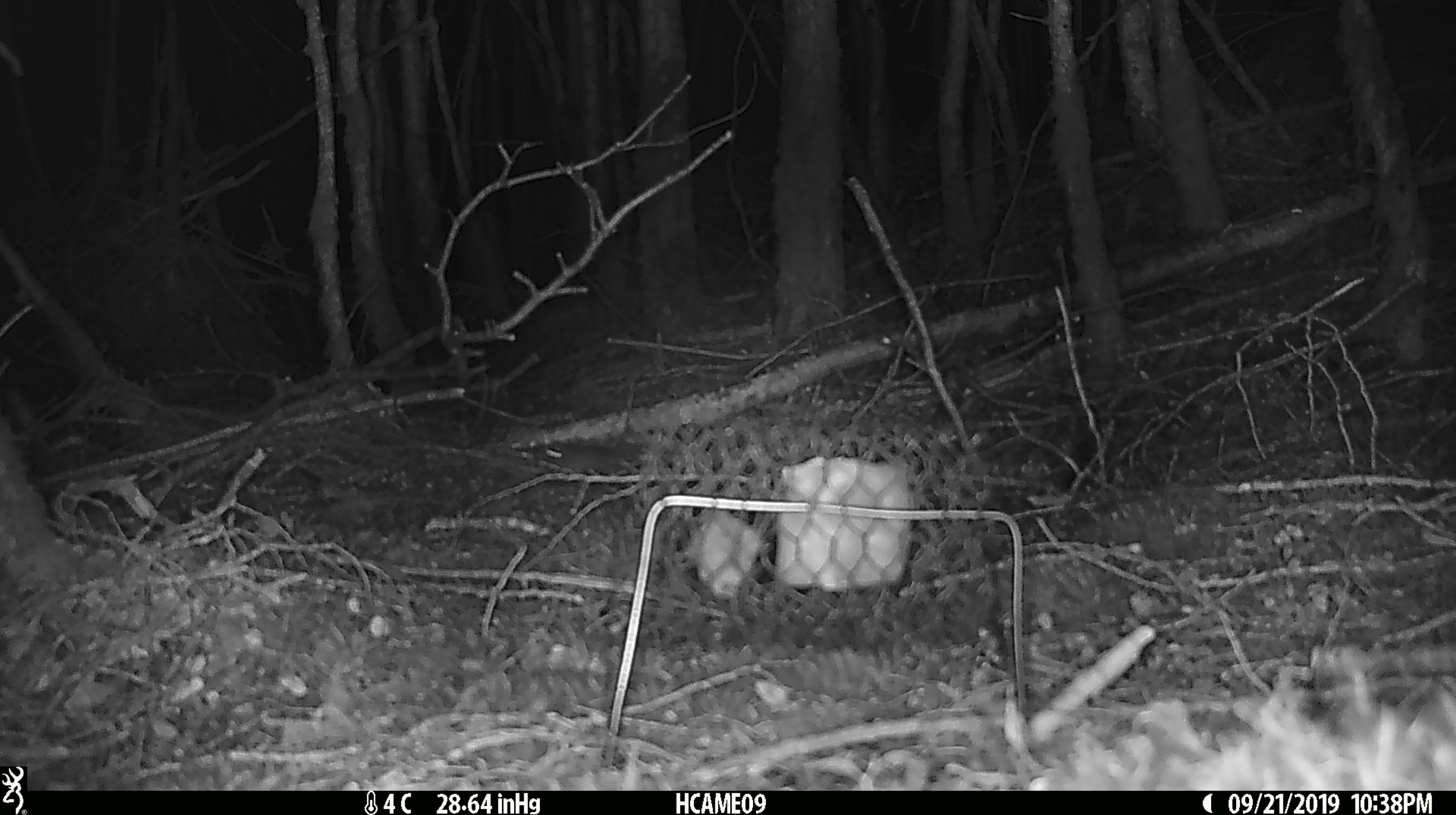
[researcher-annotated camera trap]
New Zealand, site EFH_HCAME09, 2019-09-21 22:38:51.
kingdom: Animalia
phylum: Chordata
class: Mammalia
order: Rodentia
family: Muridae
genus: Mus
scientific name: Mus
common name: mouse